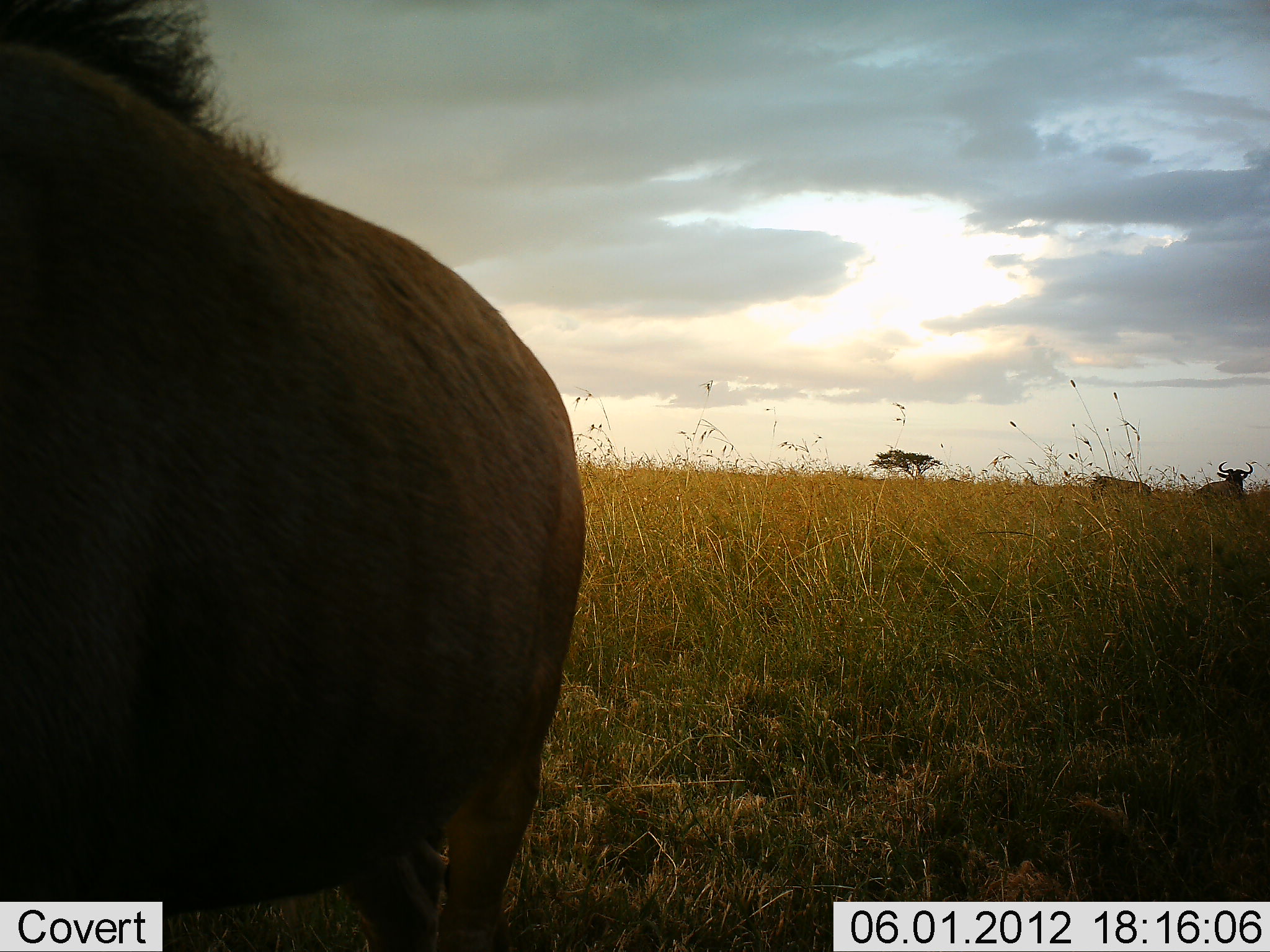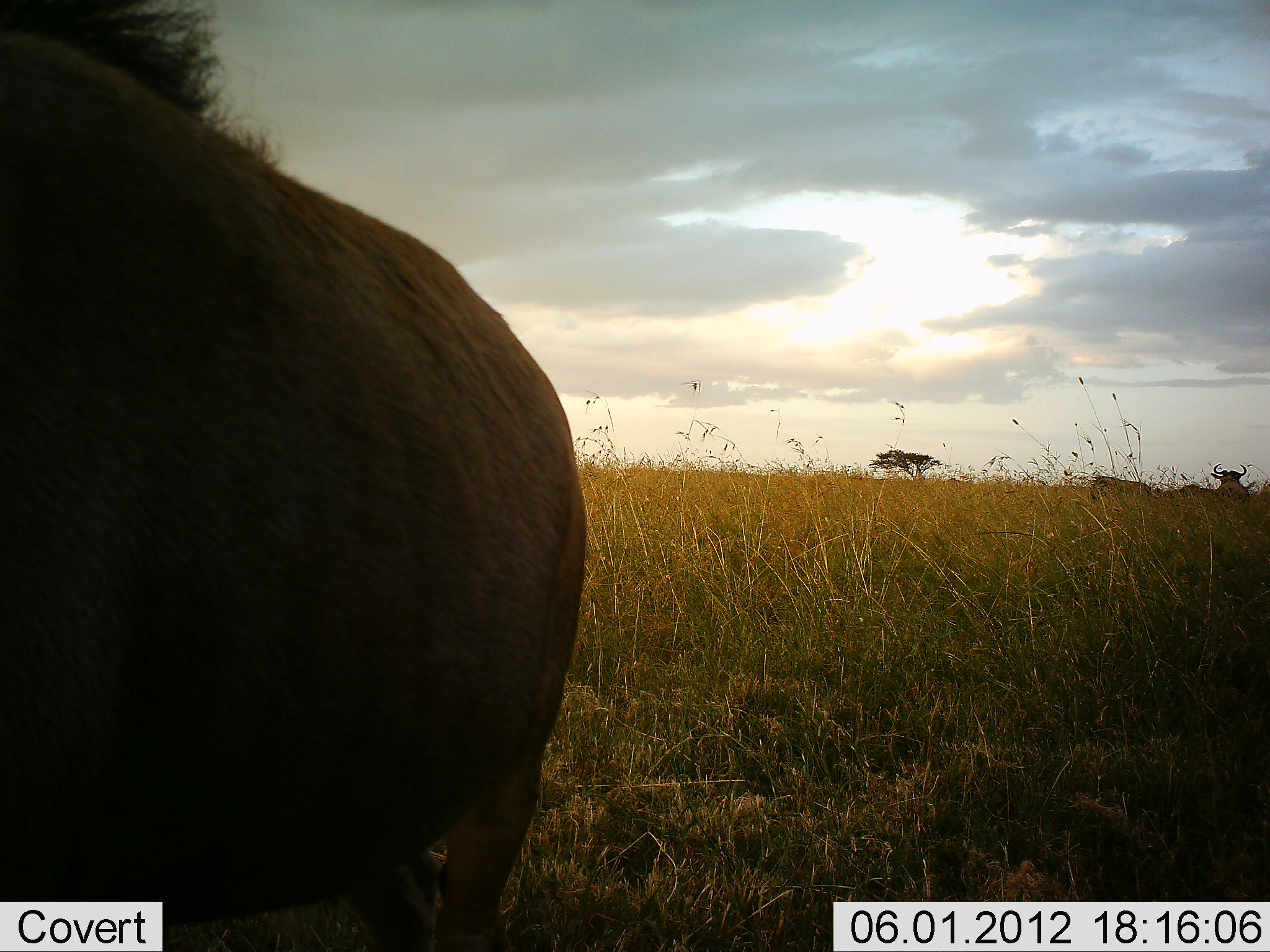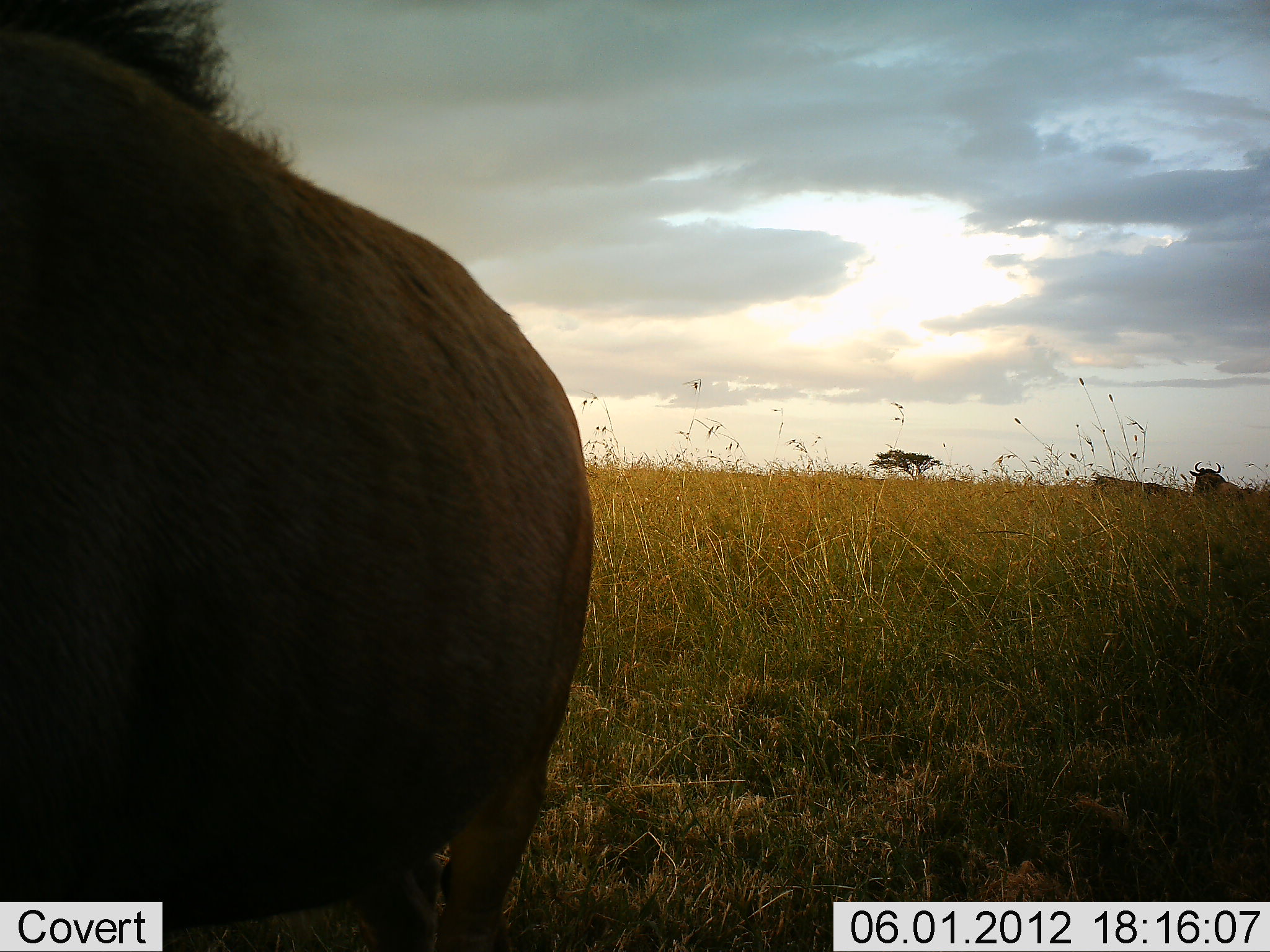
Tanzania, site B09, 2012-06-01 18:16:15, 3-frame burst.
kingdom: Animalia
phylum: Chordata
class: Mammalia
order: Artiodactyla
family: Bovidae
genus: Connochaetes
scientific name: Connochaetes taurinus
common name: blue wildebeest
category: wildebeest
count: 4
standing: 70%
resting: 20%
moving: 30%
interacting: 0%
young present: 0%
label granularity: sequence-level